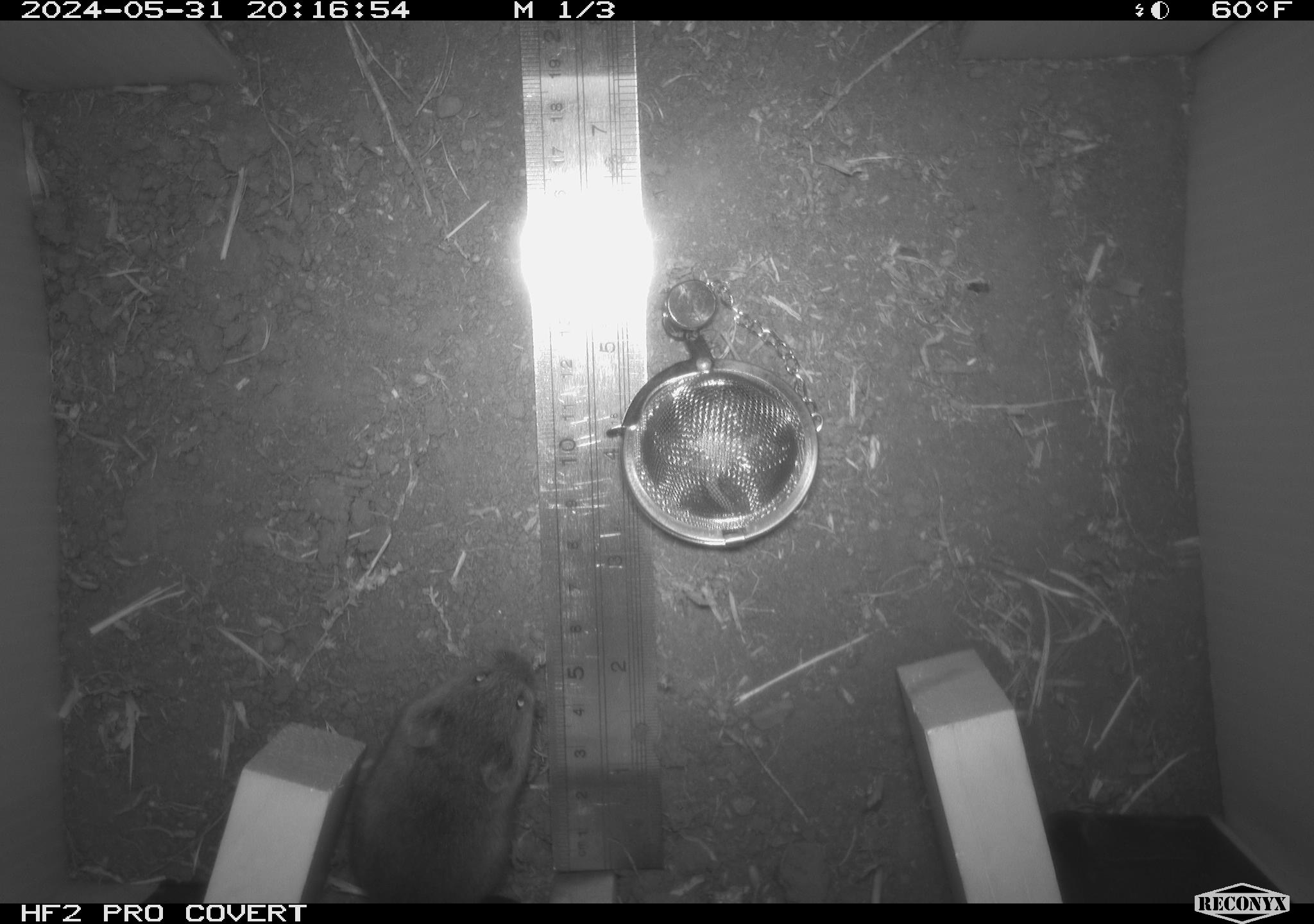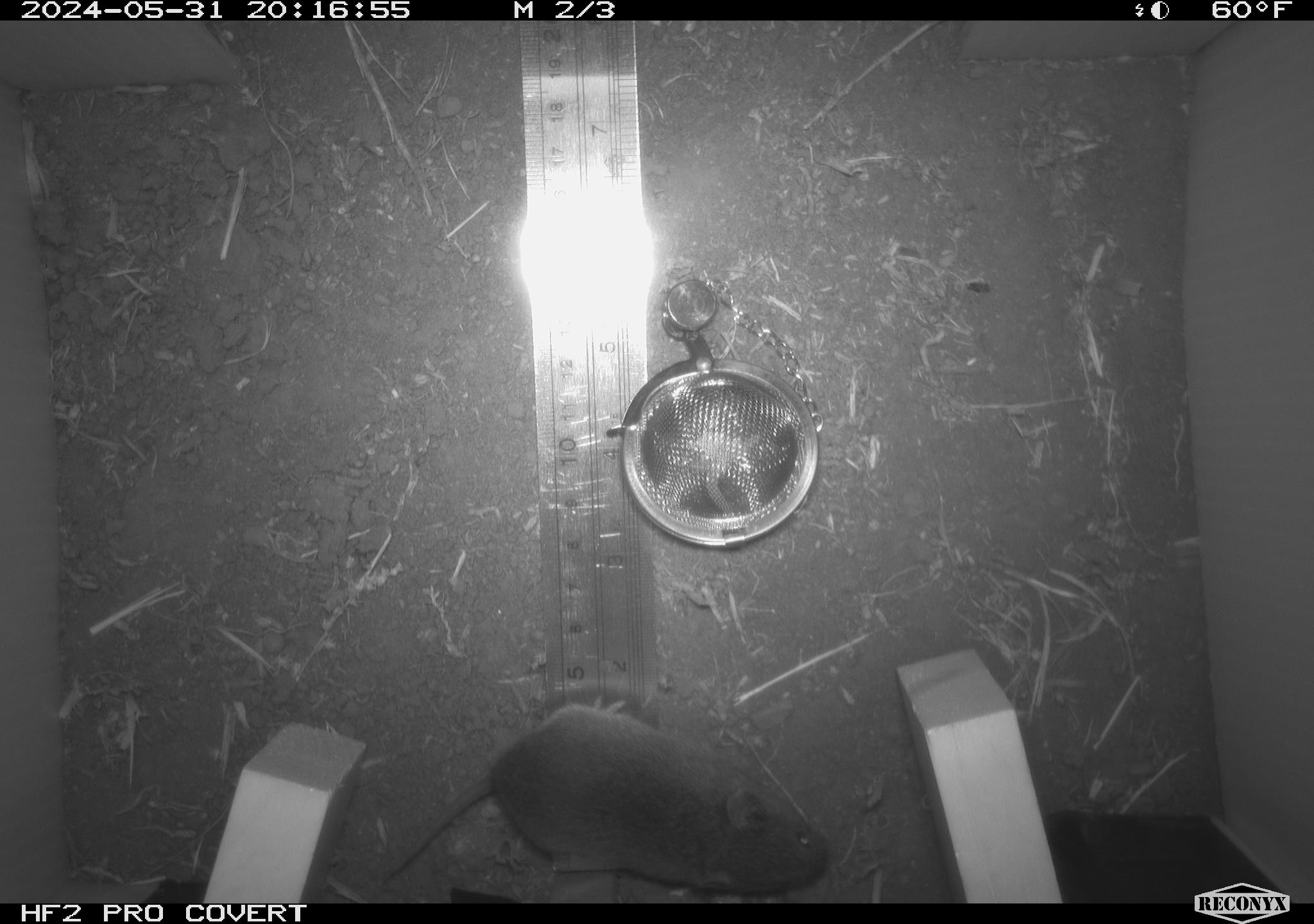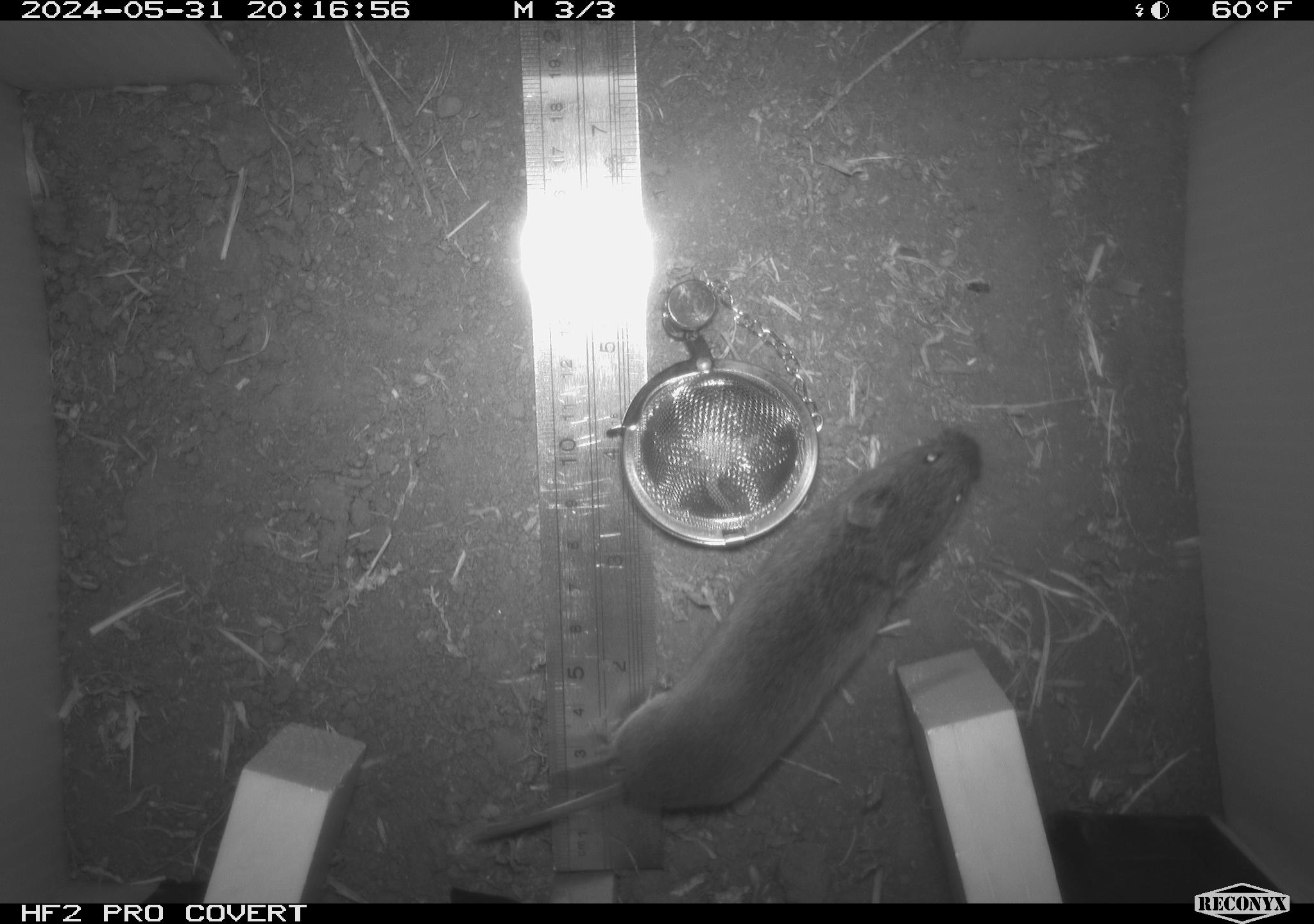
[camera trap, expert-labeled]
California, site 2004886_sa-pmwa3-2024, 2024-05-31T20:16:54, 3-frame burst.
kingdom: Animalia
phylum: Chordata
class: Mammalia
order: Rodentia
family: Cricetidae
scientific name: Arvicolinae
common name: voles, lemmings, and muskrats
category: arvicolinae subfamily